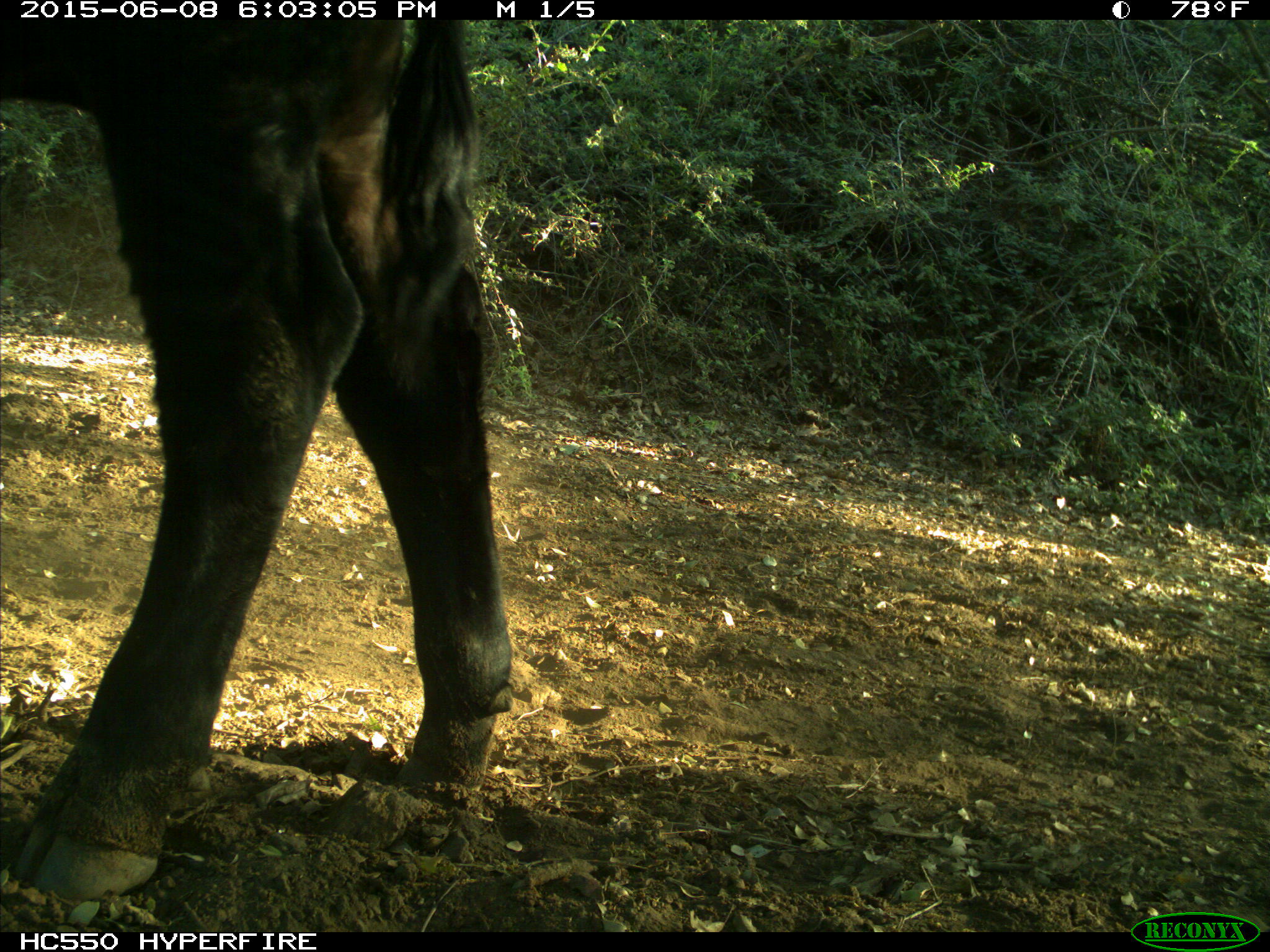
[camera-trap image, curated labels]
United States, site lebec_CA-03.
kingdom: Animalia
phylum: Chordata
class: Mammalia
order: Artiodactyla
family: Bovidae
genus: Bos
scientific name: Bos taurus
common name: domestic cow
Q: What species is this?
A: Bos taurus (domestic cow).